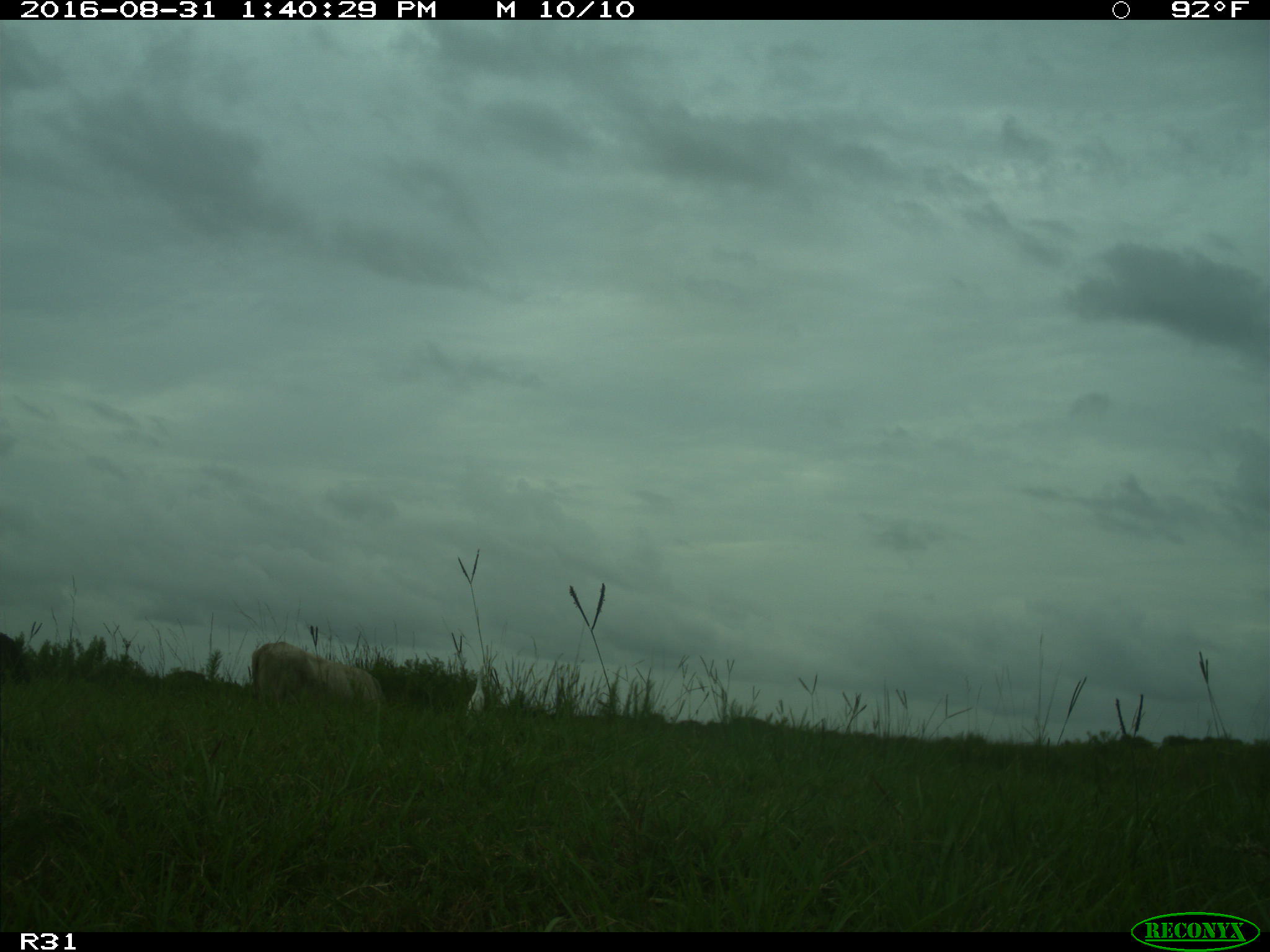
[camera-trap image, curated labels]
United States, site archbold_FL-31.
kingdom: Animalia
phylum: Chordata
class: Mammalia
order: Artiodactyla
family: Bovidae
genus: Bos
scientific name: Bos taurus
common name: domestic cow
Bos taurus (domestic cow).